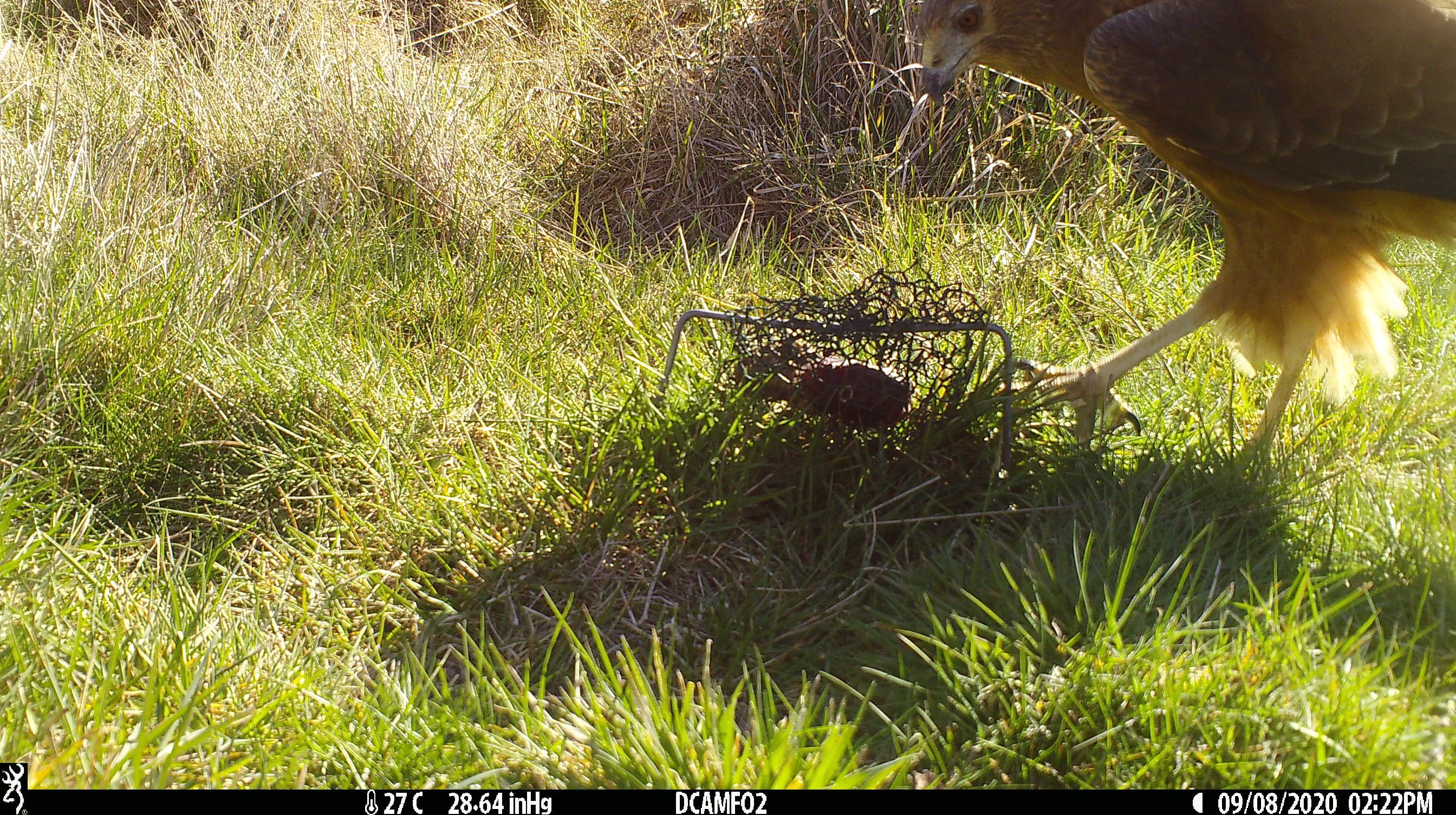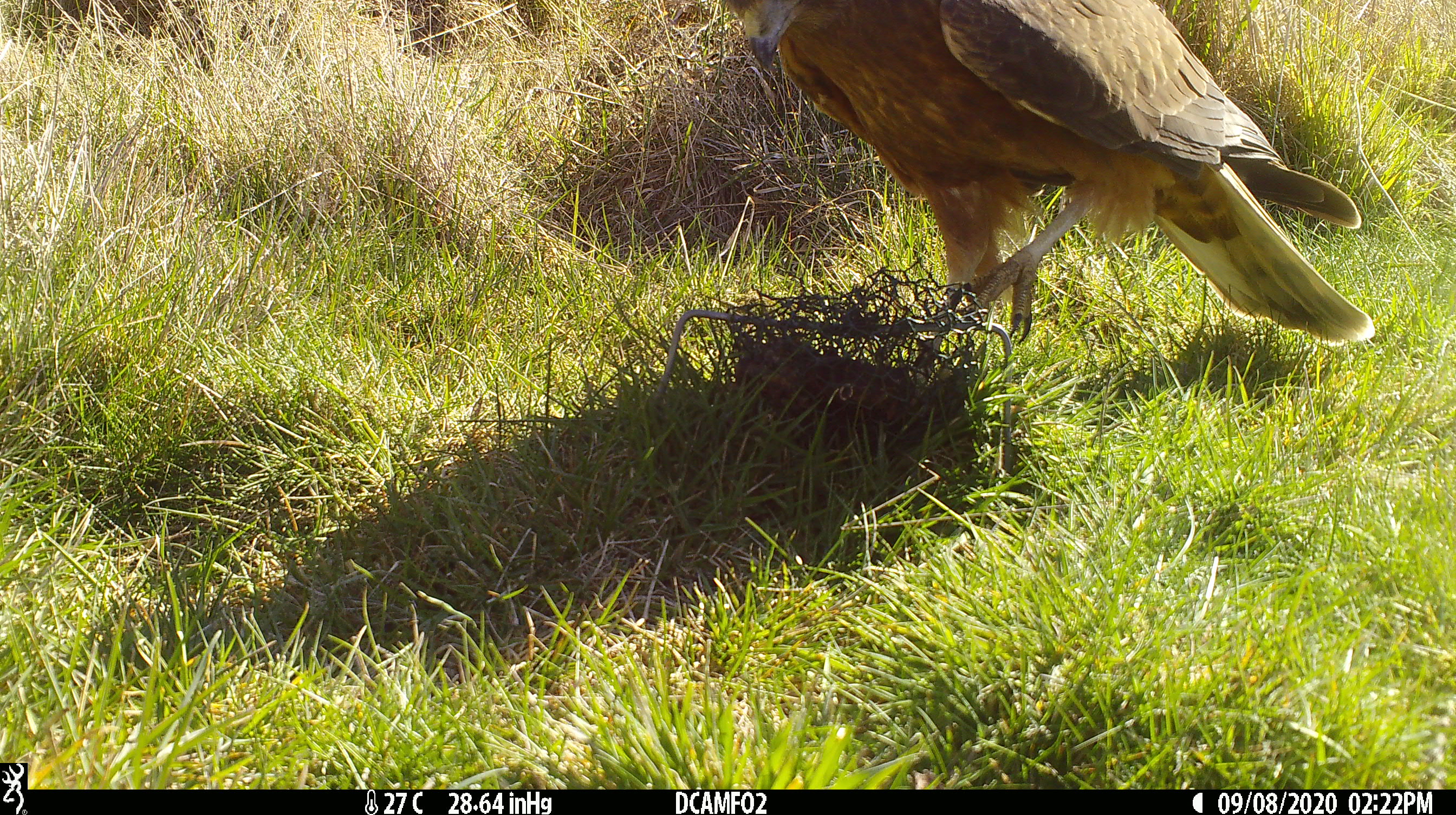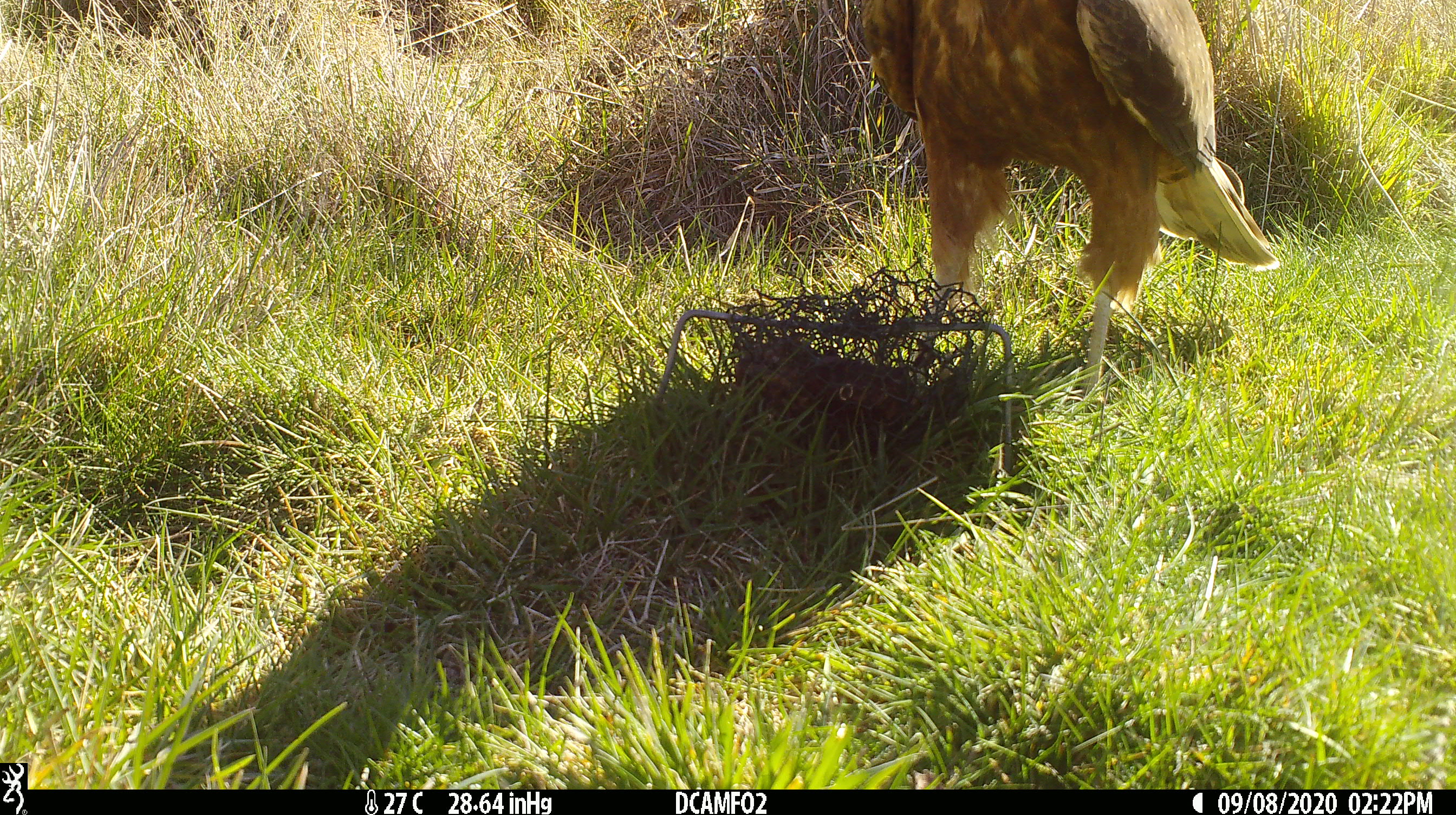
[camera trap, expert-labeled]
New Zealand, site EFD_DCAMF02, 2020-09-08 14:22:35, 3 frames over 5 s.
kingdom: Animalia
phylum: Chordata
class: Aves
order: Accipitriformes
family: Accipitridae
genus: Circus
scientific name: Circus approximans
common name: swamp harrier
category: harrier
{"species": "harrier (swamp harrier) (Circus approximans)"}